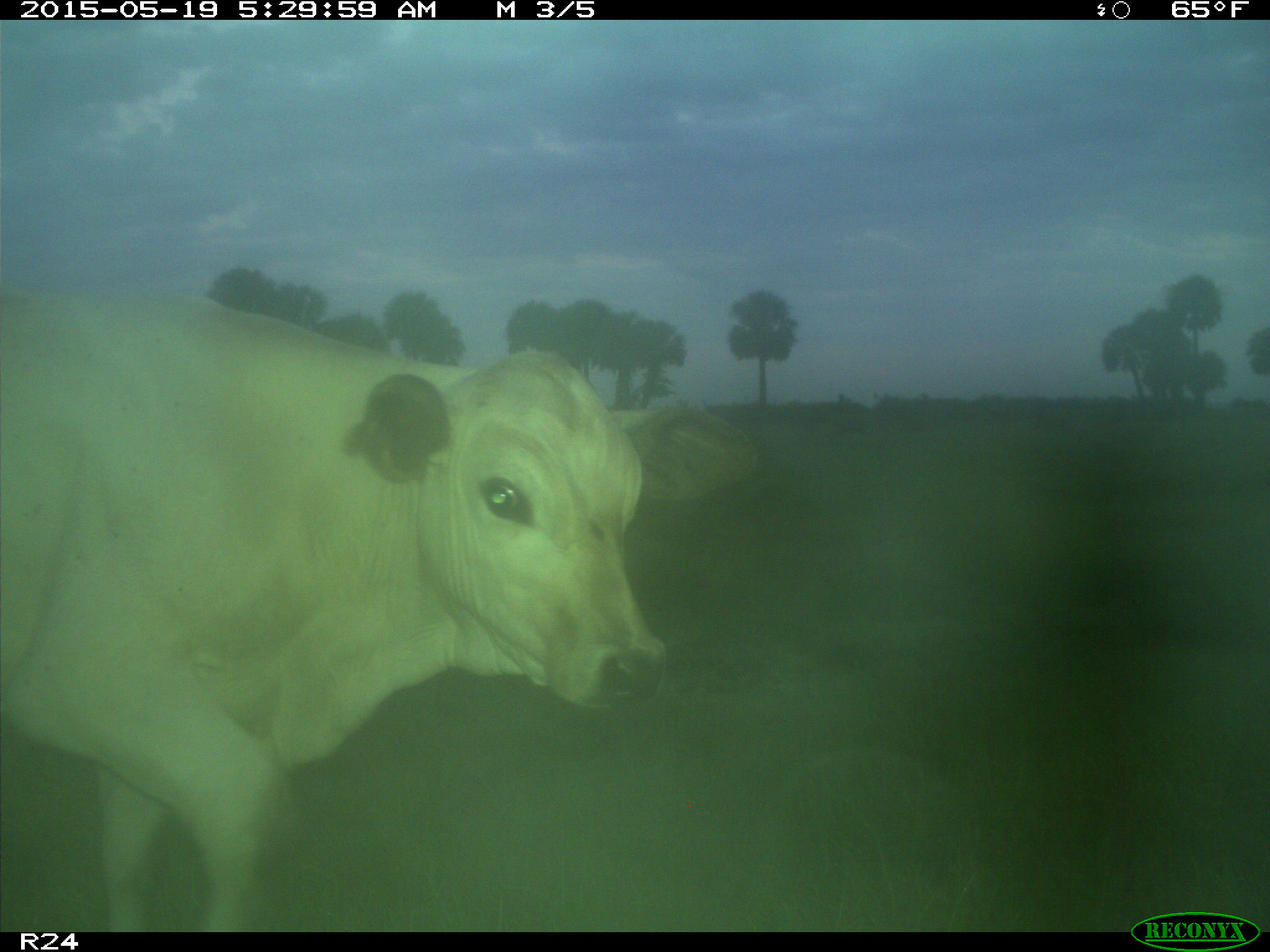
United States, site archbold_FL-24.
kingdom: Animalia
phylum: Chordata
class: Mammalia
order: Artiodactyla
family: Bovidae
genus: Bos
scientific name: Bos taurus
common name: domestic cow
Bos taurus (domestic cow).